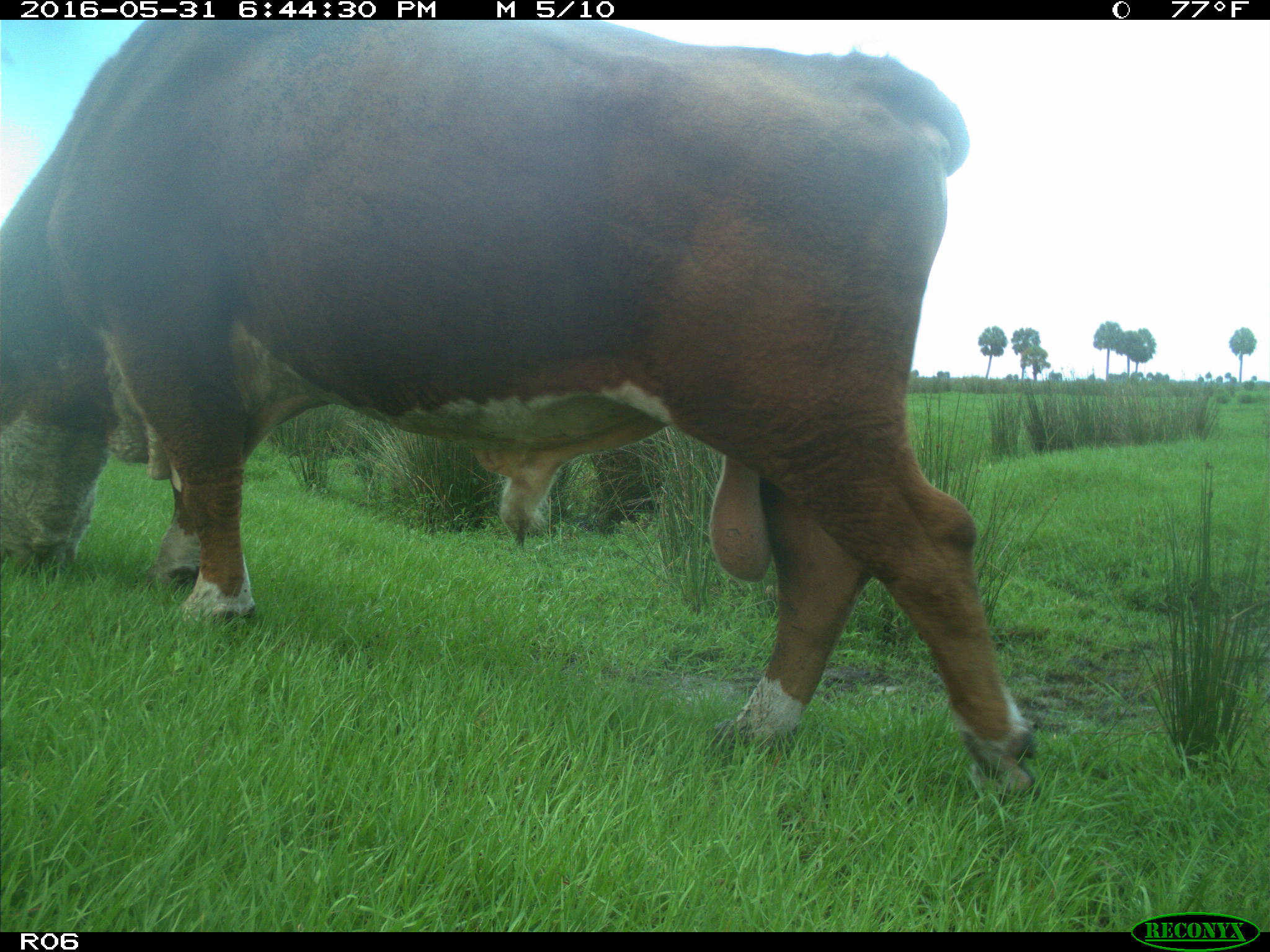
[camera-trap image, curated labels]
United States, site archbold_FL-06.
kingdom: Animalia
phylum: Chordata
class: Mammalia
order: Artiodactyla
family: Bovidae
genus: Bos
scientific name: Bos taurus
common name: domestic cow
Bos taurus (domestic cow).